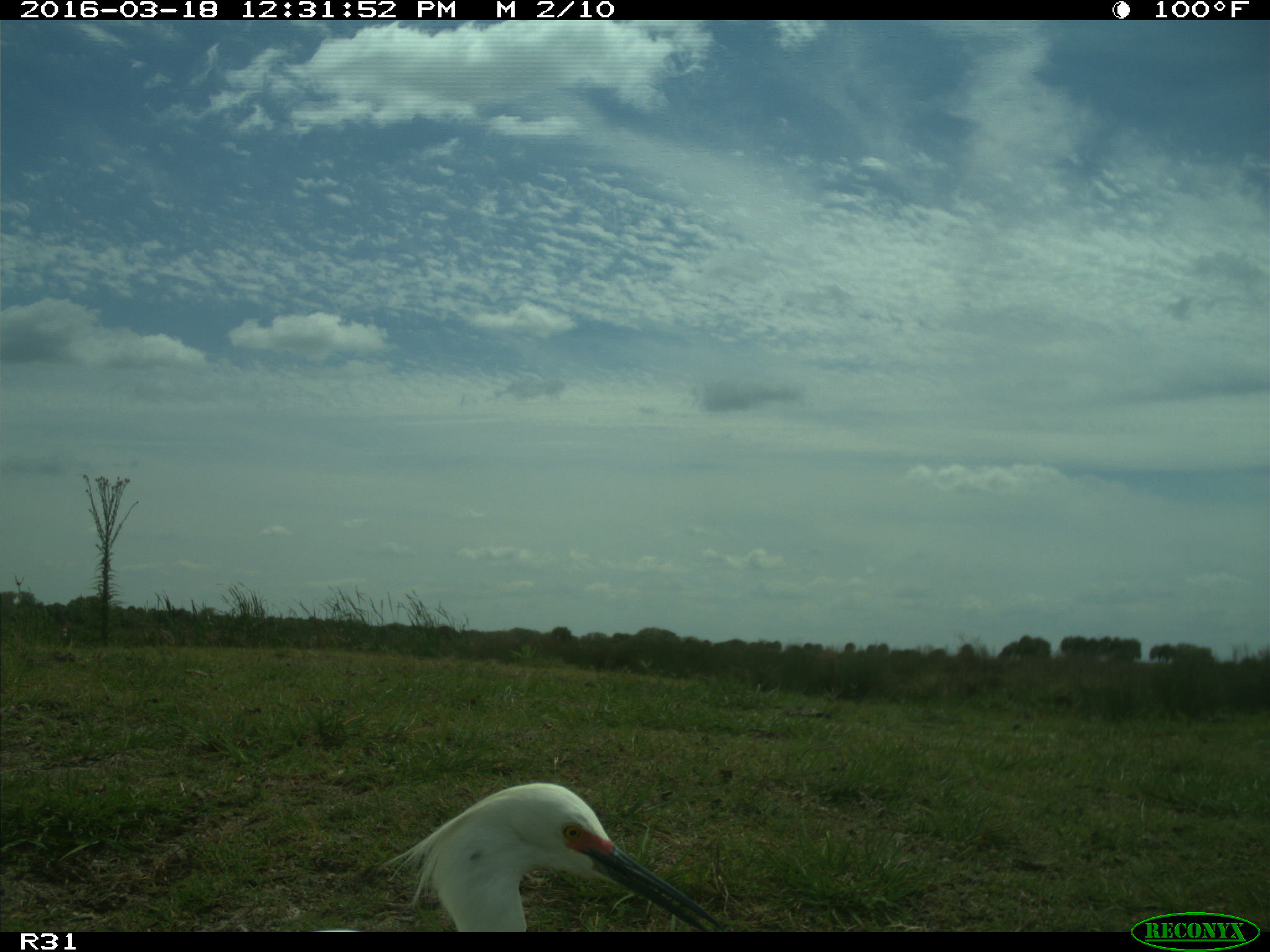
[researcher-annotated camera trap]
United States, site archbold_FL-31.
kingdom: Animalia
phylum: Chordata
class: Aves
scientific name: Aves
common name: birds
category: unidentified bird